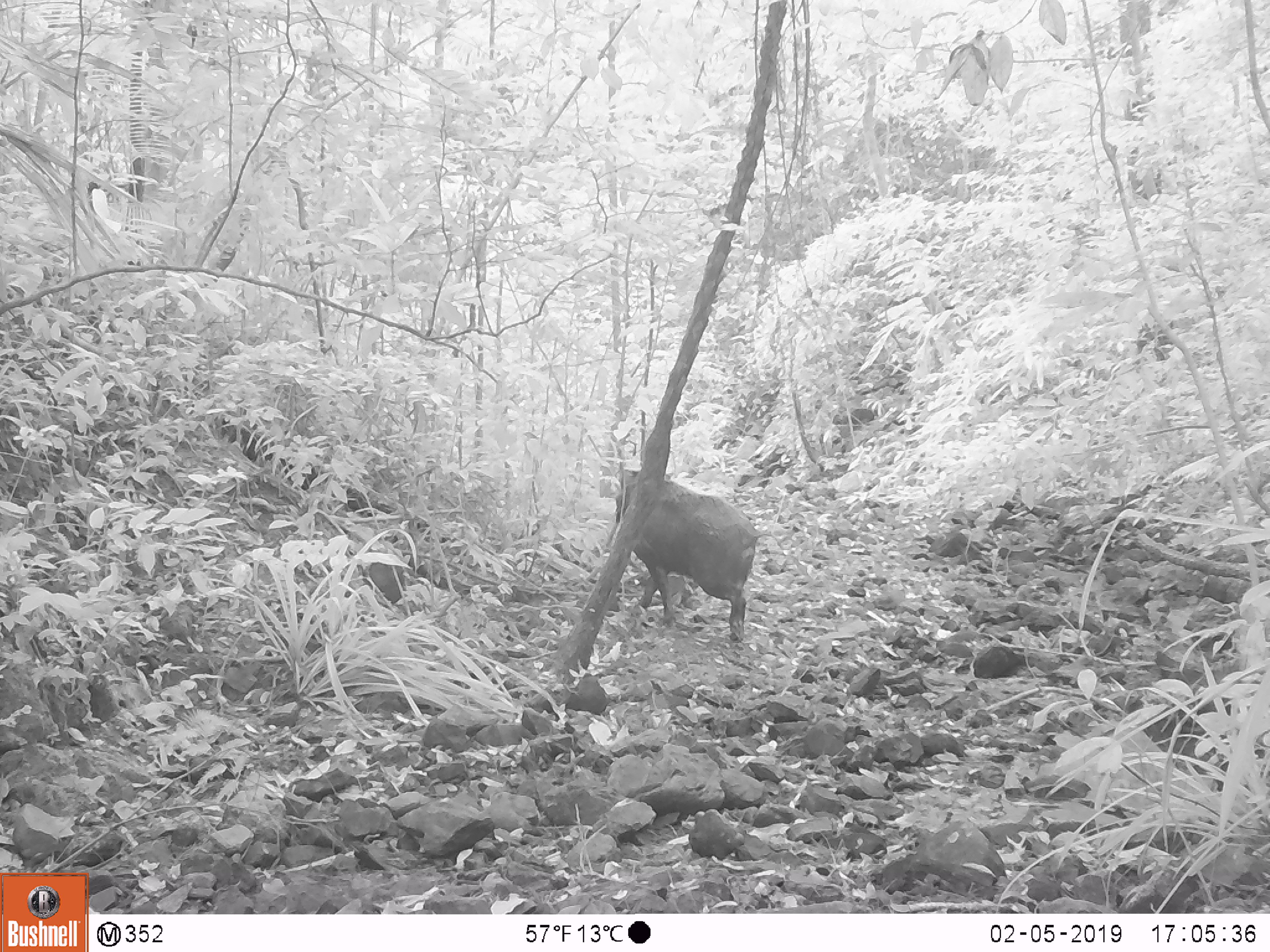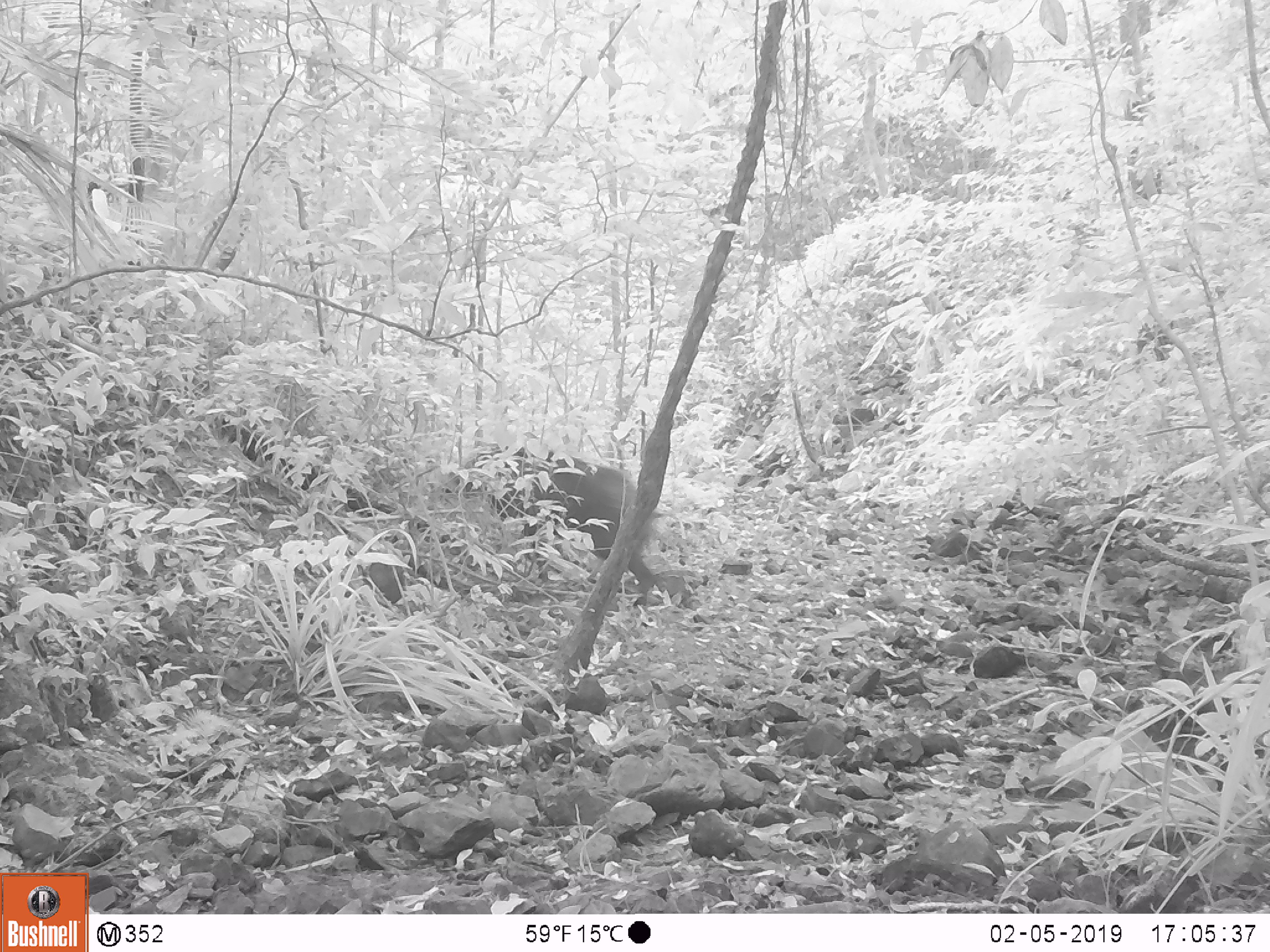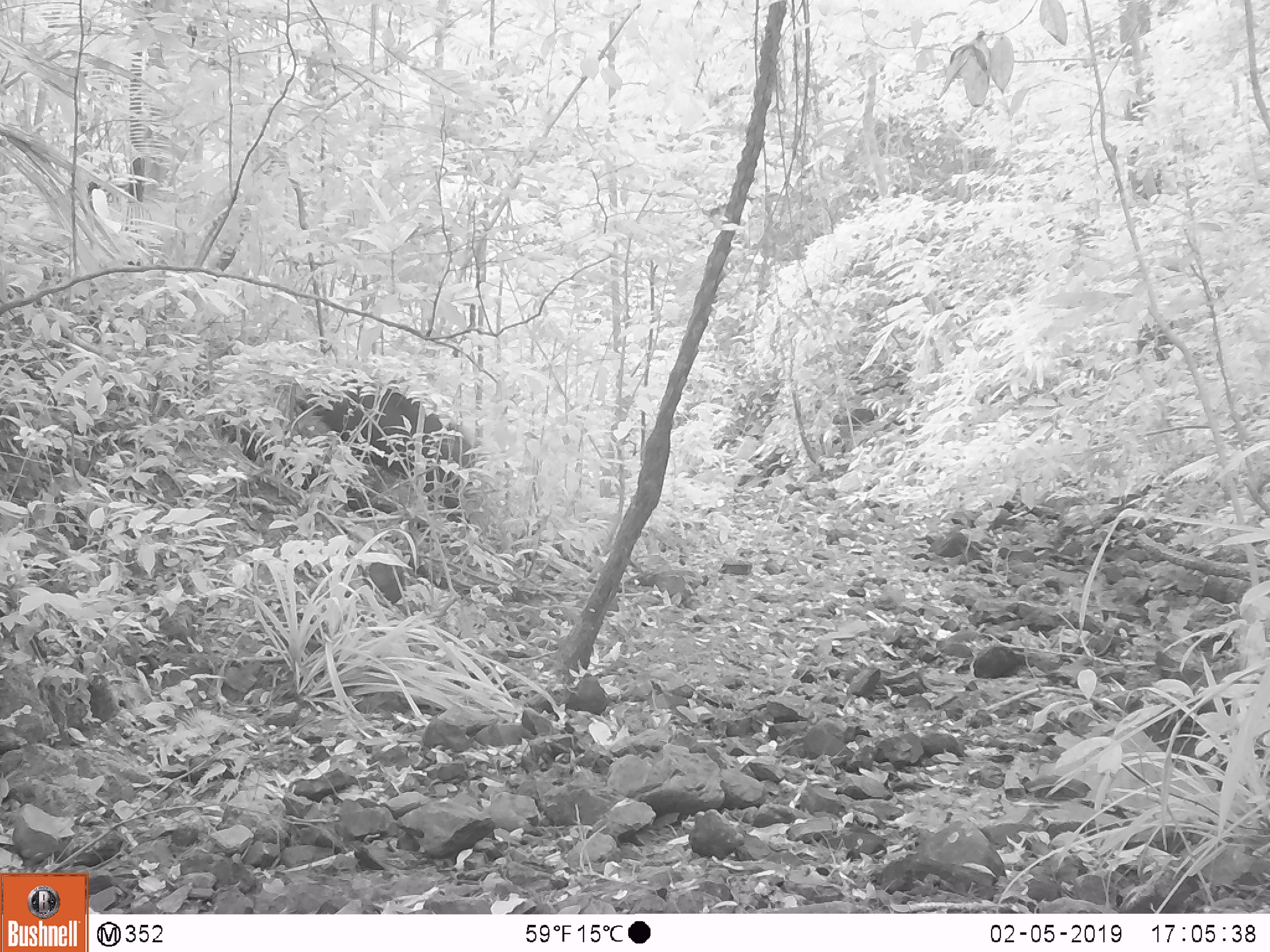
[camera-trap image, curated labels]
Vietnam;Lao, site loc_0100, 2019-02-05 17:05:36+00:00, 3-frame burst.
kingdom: Animalia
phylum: Chordata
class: Mammalia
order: Artiodactyla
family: Suidae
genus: Sus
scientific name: Sus scrofa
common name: eurasian wild pig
Eurasian wild pig (Sus scrofa). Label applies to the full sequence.